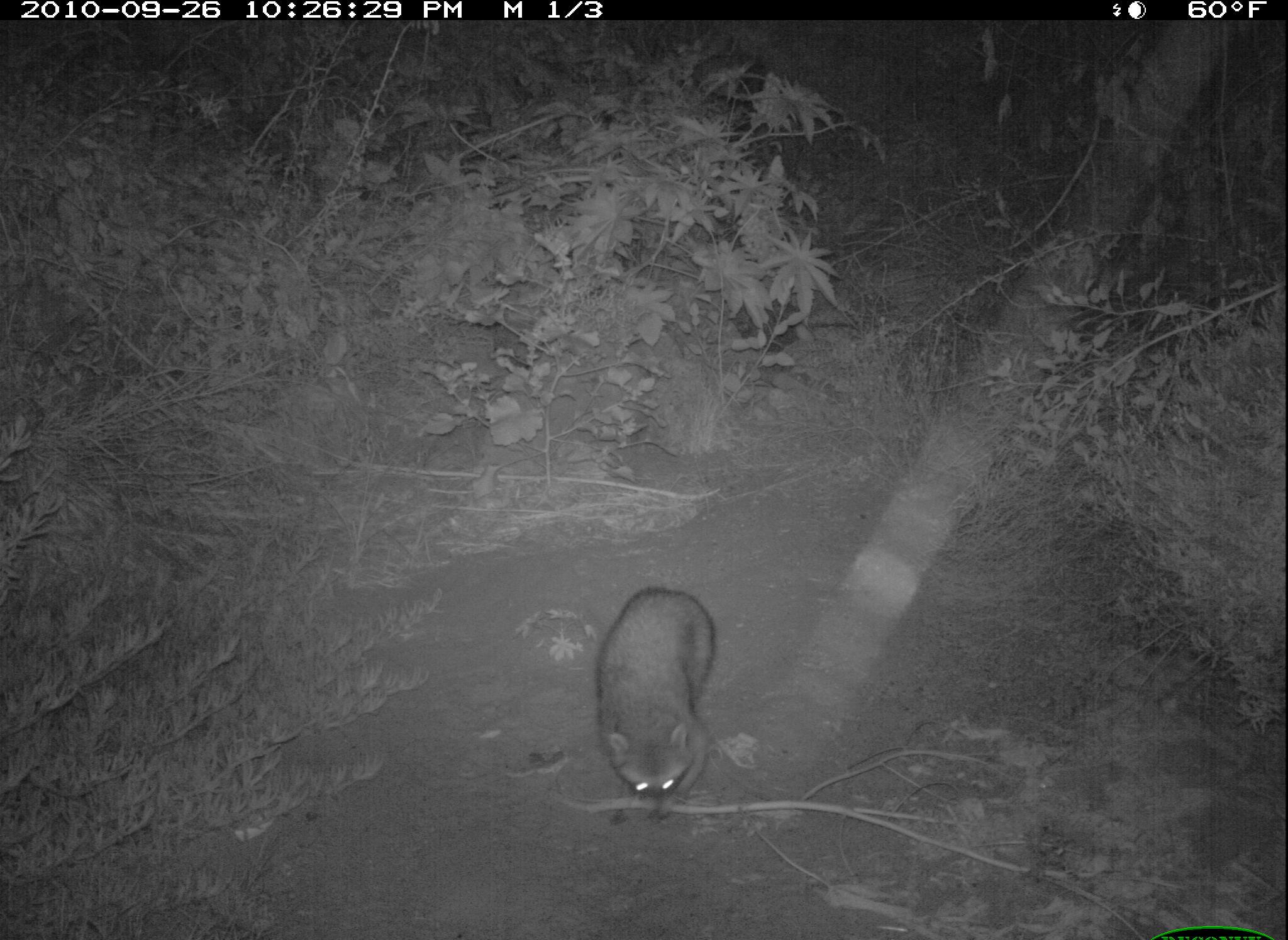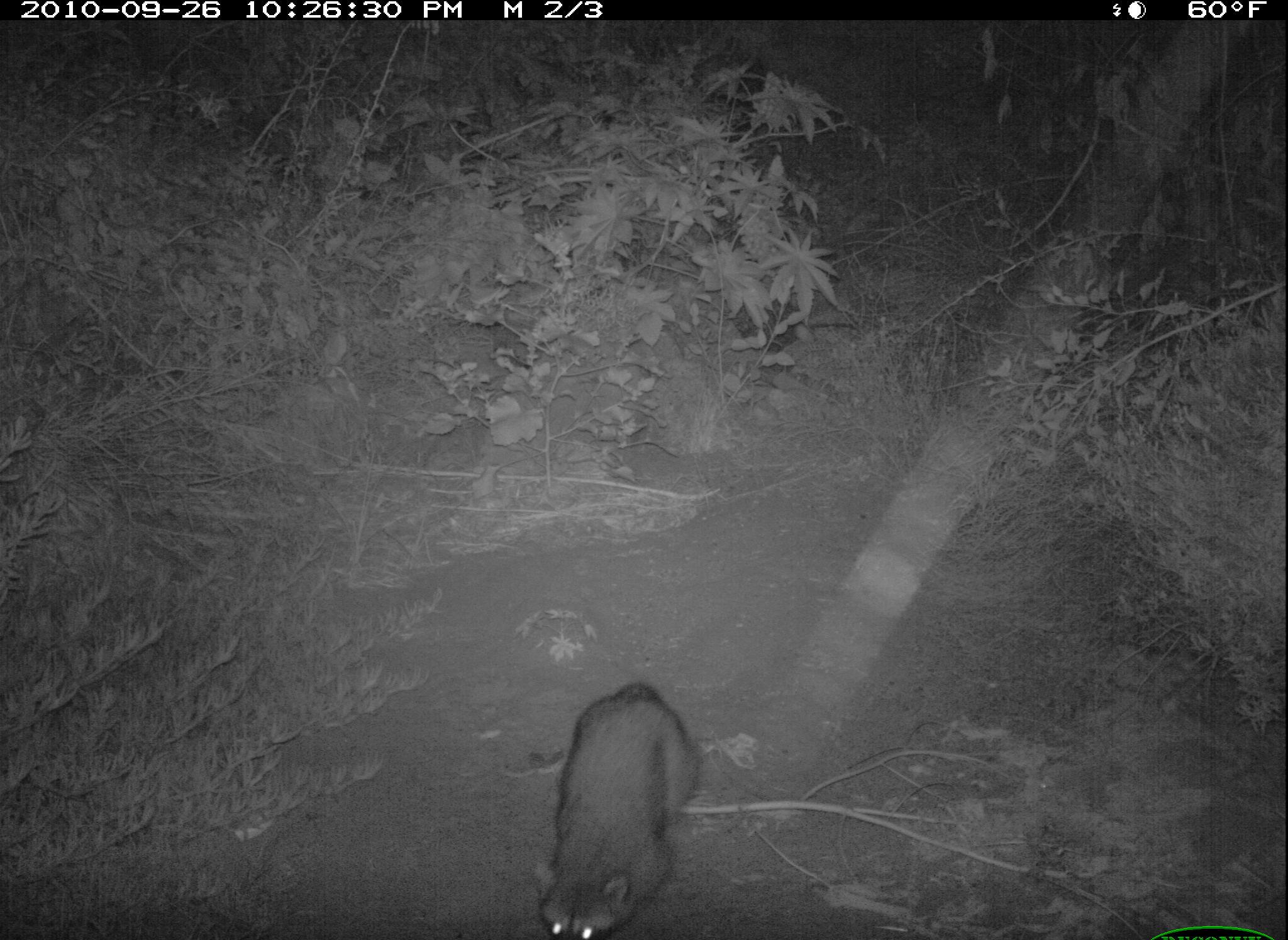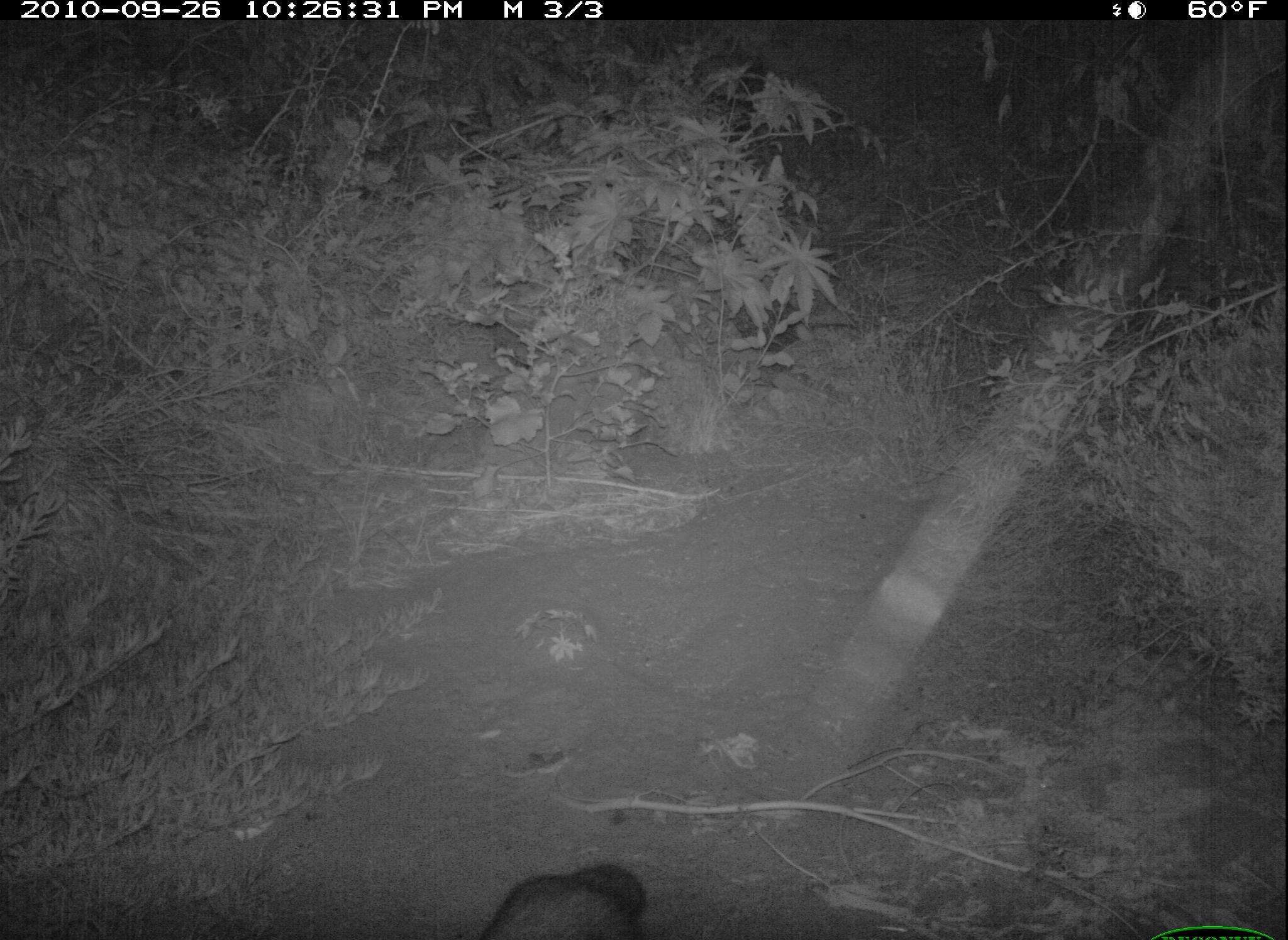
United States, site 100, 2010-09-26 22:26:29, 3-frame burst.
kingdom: Animalia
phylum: Chordata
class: Mammalia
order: Carnivora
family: Procyonidae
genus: Procyon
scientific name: Procyon lotor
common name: raccoon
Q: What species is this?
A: Raccoon (Procyon lotor).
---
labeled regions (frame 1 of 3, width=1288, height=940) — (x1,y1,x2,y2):
raccoon: (575,572,729,831)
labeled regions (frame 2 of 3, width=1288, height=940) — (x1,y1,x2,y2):
raccoon: (520,667,715,937)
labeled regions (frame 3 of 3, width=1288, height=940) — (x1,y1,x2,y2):
raccoon: (431,850,667,940)